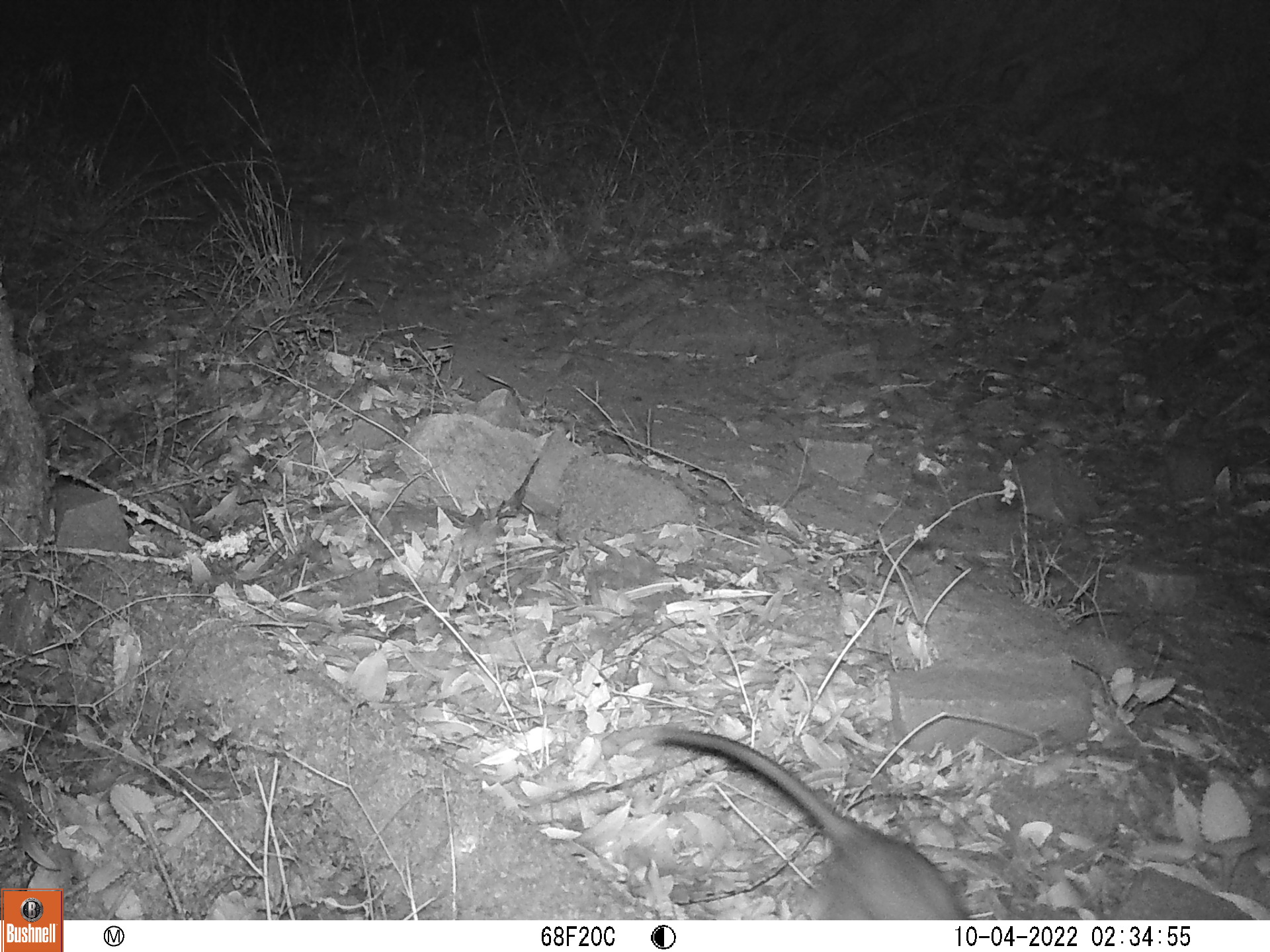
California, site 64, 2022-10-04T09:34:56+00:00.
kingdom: Animalia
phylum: Chordata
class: Mammalia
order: Rodentia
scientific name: Rodentia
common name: mouse or rat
Mouse or rat (Rodentia).